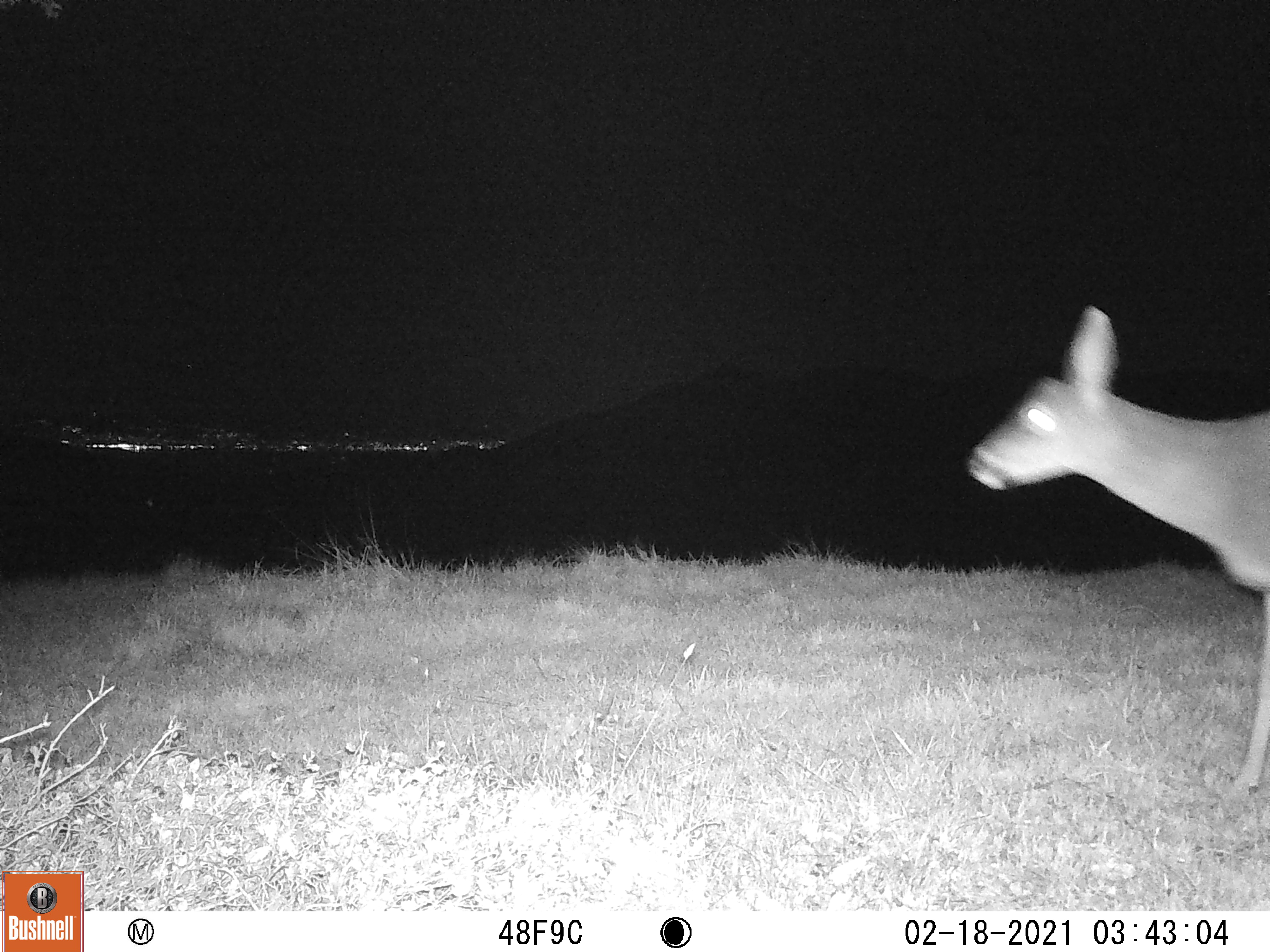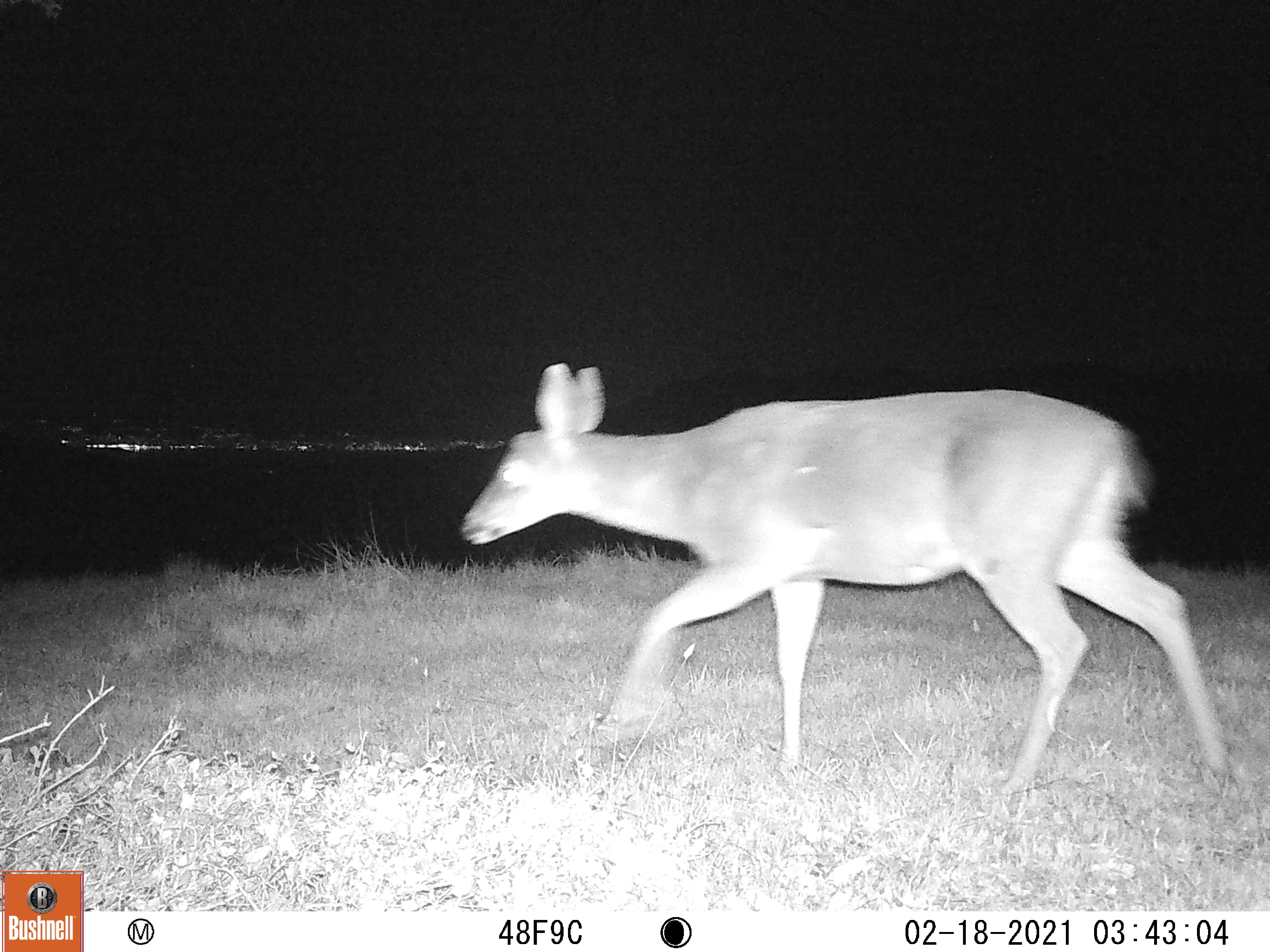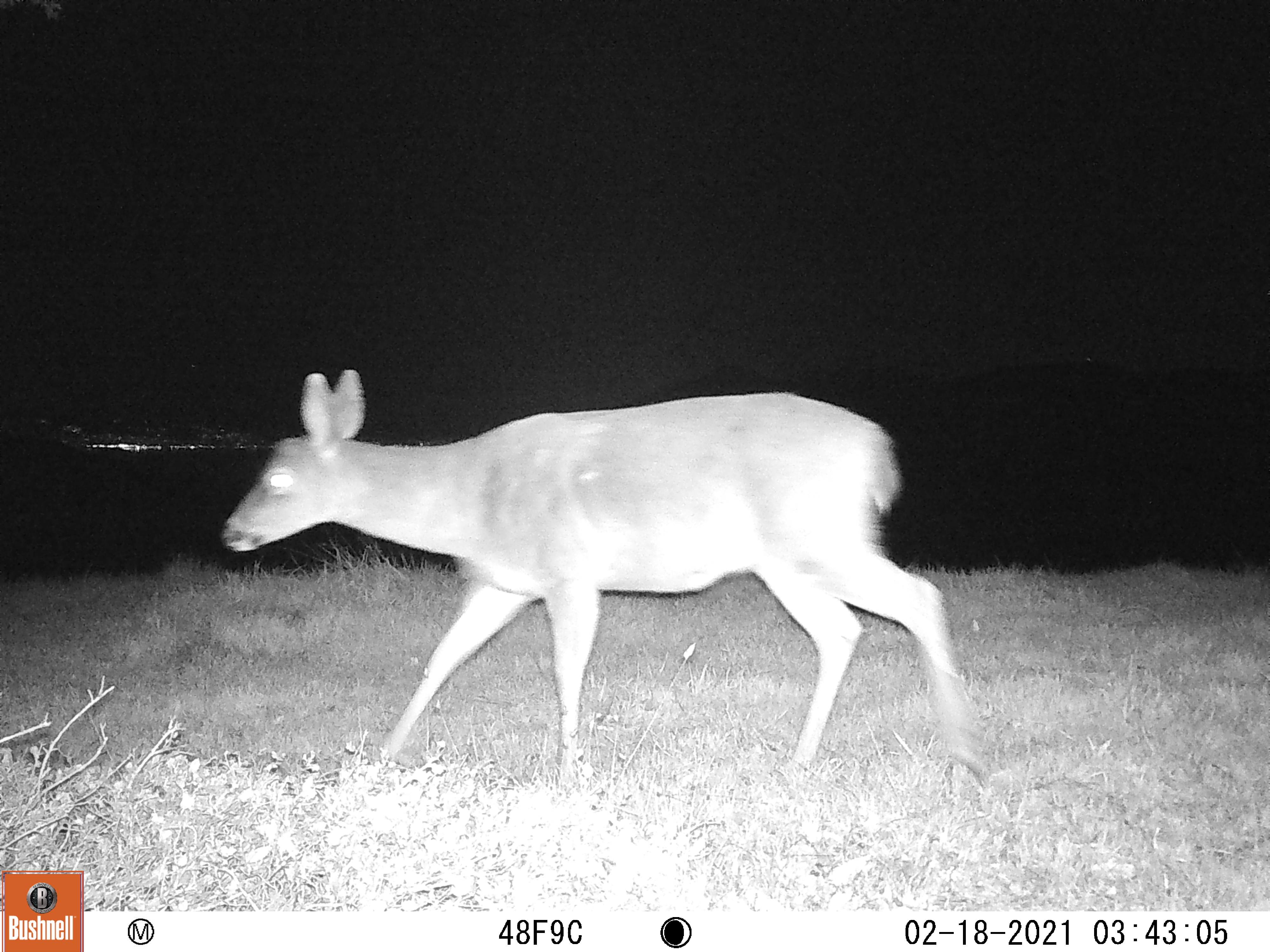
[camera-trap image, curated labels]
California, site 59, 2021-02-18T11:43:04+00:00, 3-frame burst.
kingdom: Animalia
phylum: Chordata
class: Mammalia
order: Artiodactyla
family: Cervidae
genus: Odocoileus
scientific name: Odocoileus hemionus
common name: mule deer